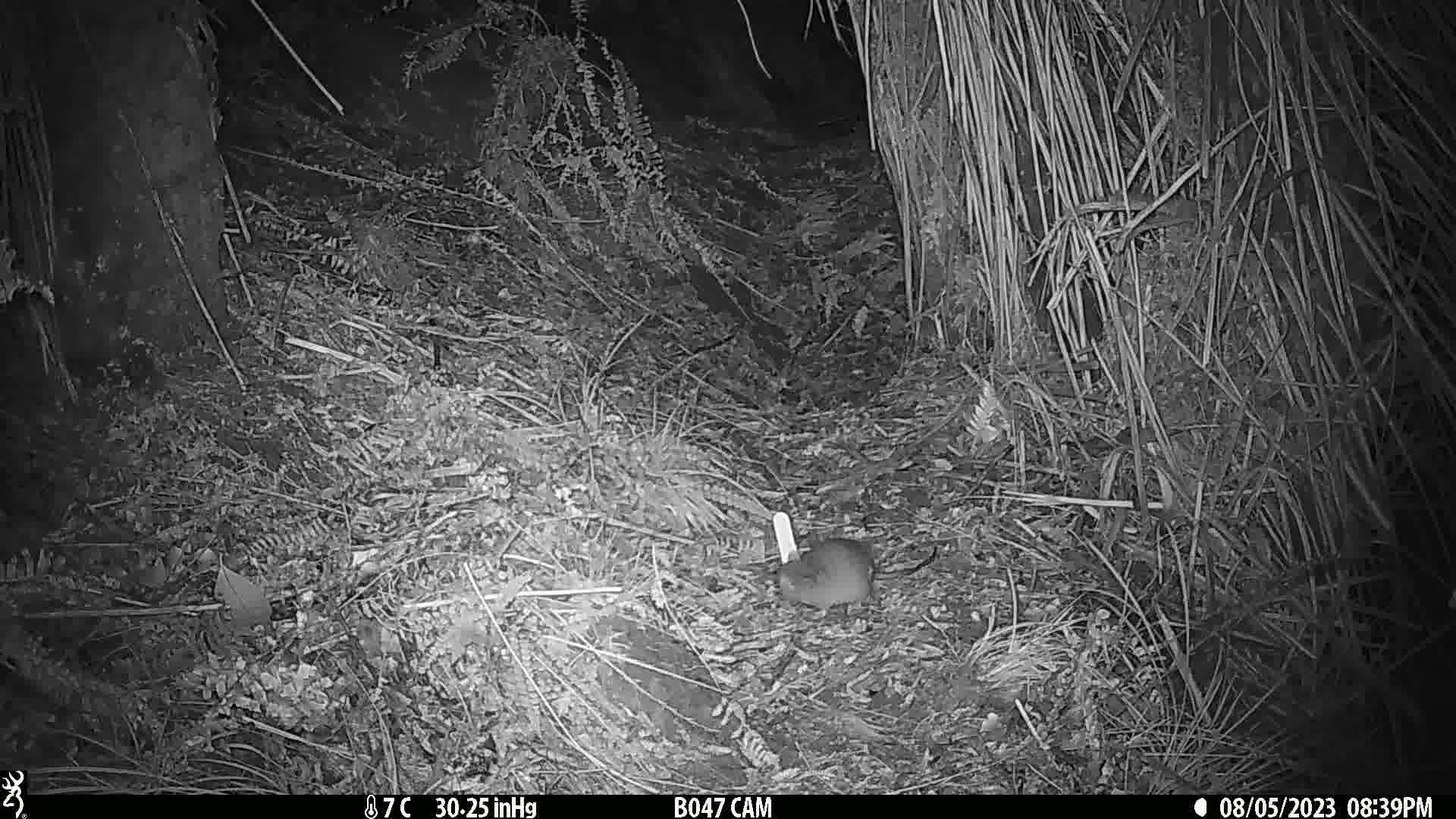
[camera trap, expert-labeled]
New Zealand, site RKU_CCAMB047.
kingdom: Animalia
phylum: Chordata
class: Mammalia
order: Rodentia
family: Muridae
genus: Rattus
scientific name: Rattus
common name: rat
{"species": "rat (Rattus)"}